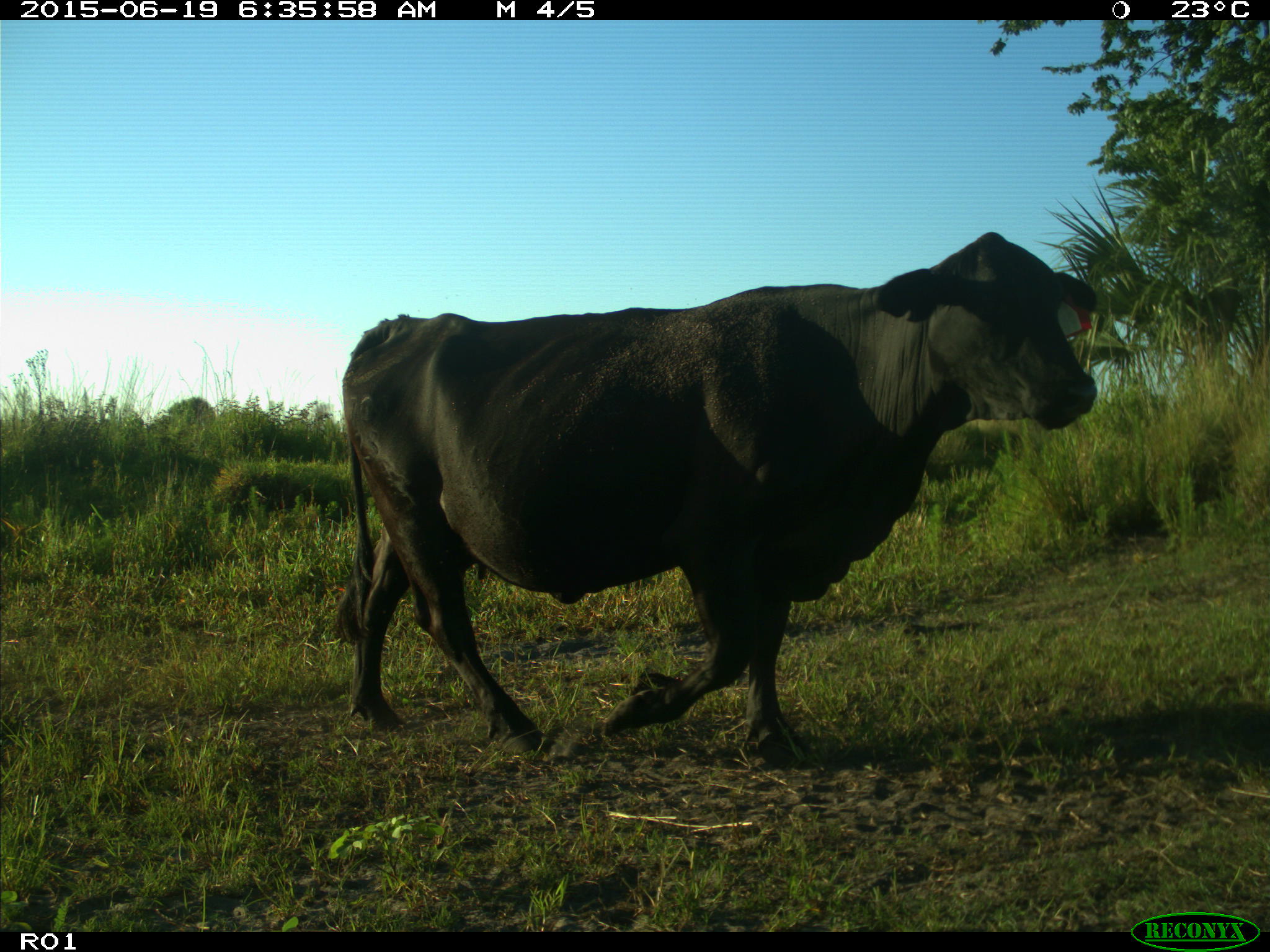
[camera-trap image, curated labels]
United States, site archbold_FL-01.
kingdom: Animalia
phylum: Chordata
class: Mammalia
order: Artiodactyla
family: Bovidae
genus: Bos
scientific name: Bos taurus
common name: domestic cow